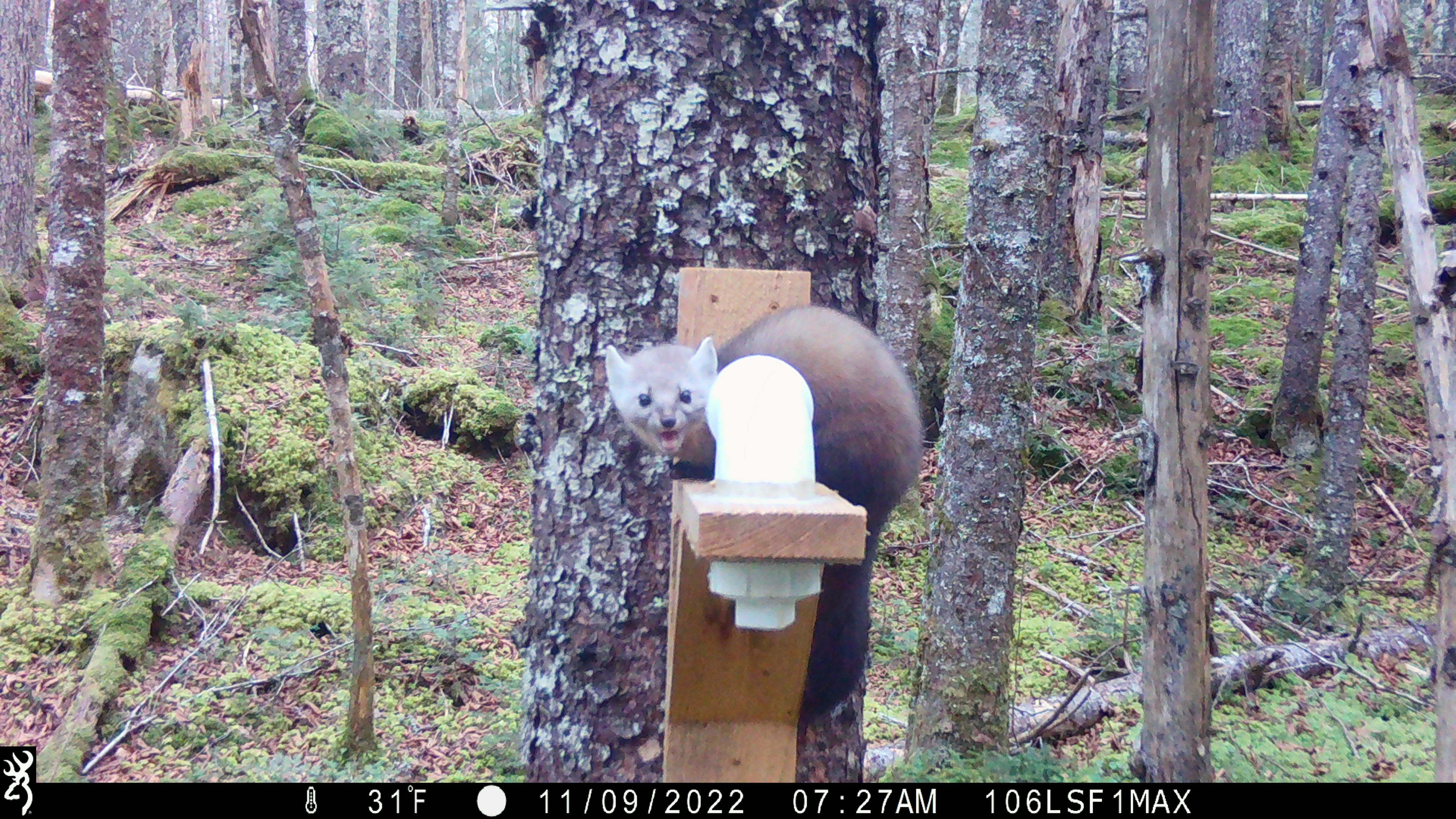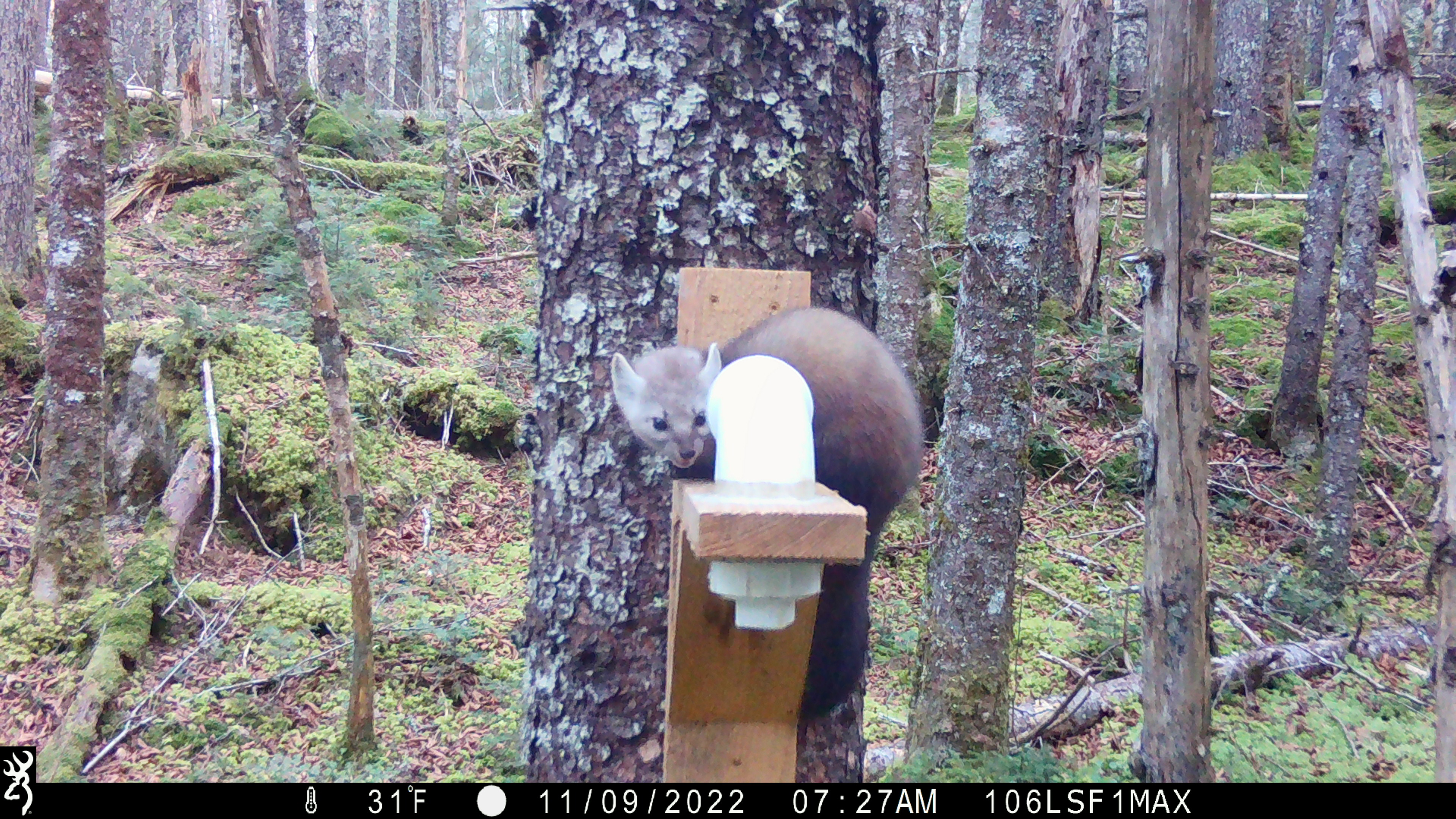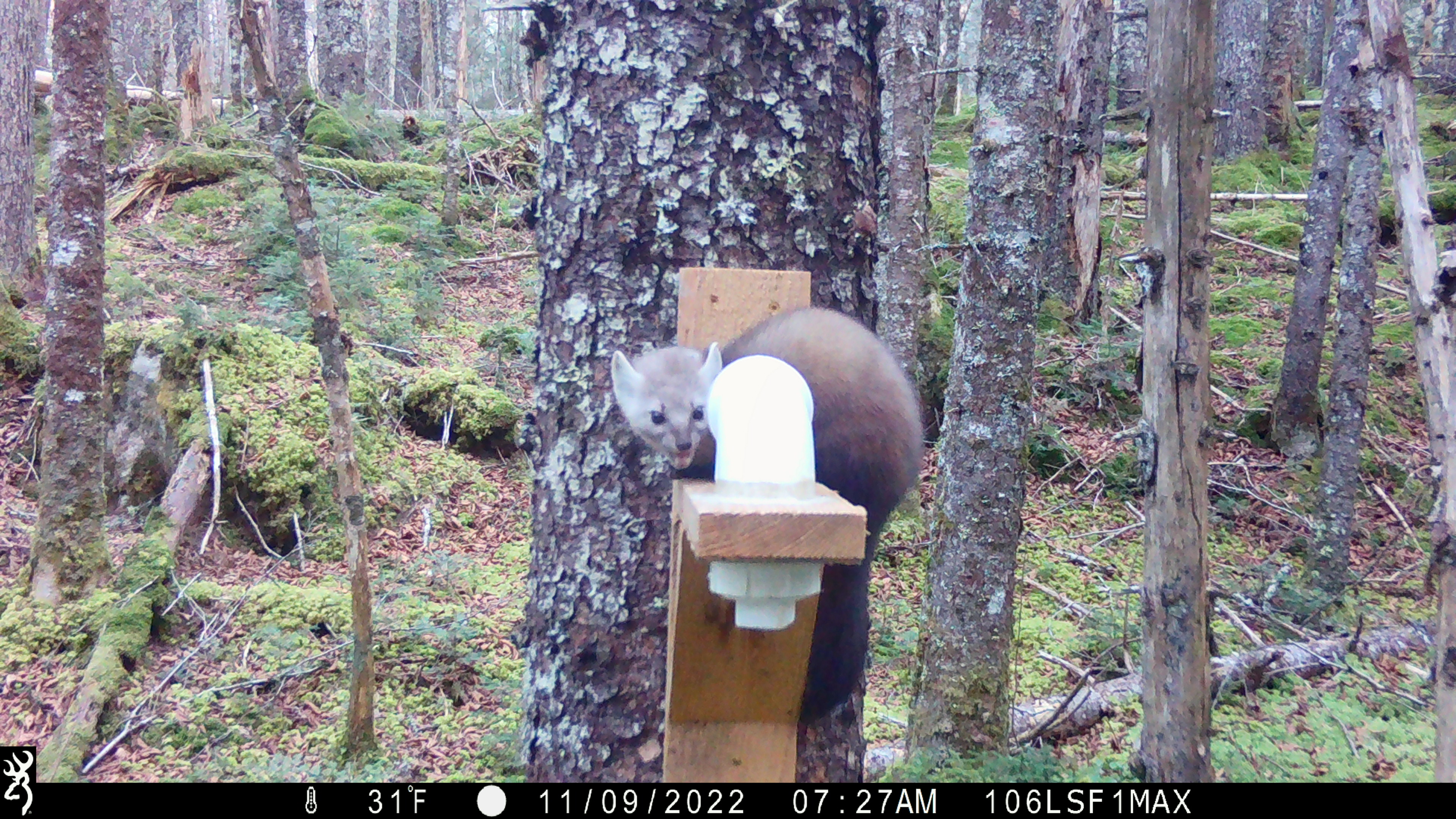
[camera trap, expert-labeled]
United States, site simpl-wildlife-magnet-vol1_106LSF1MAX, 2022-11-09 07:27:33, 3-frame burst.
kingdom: Animalia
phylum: Chordata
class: Mammalia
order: Carnivora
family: Mustelidae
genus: Martes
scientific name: Martes americana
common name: american marten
American marten (Martes americana).